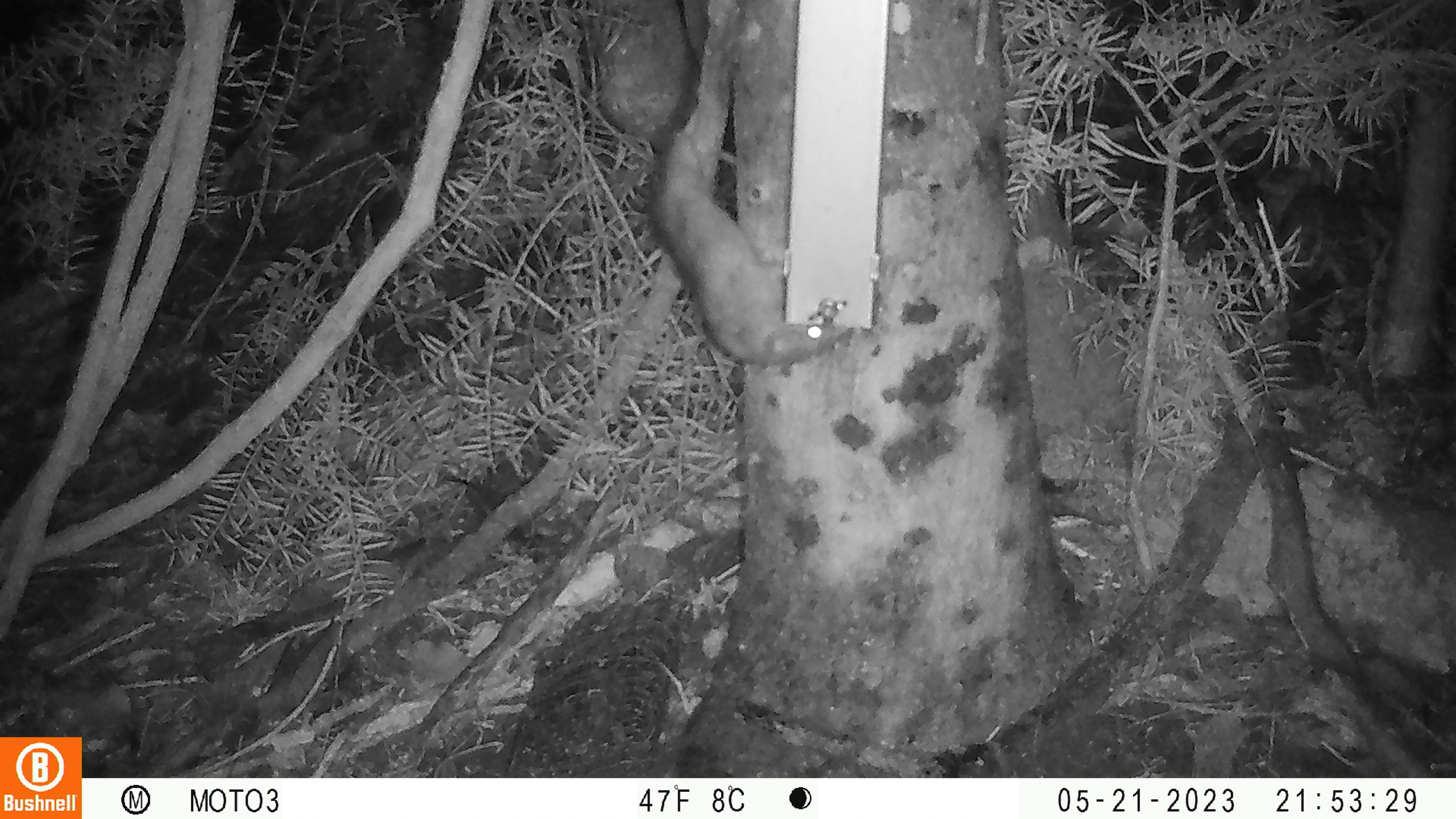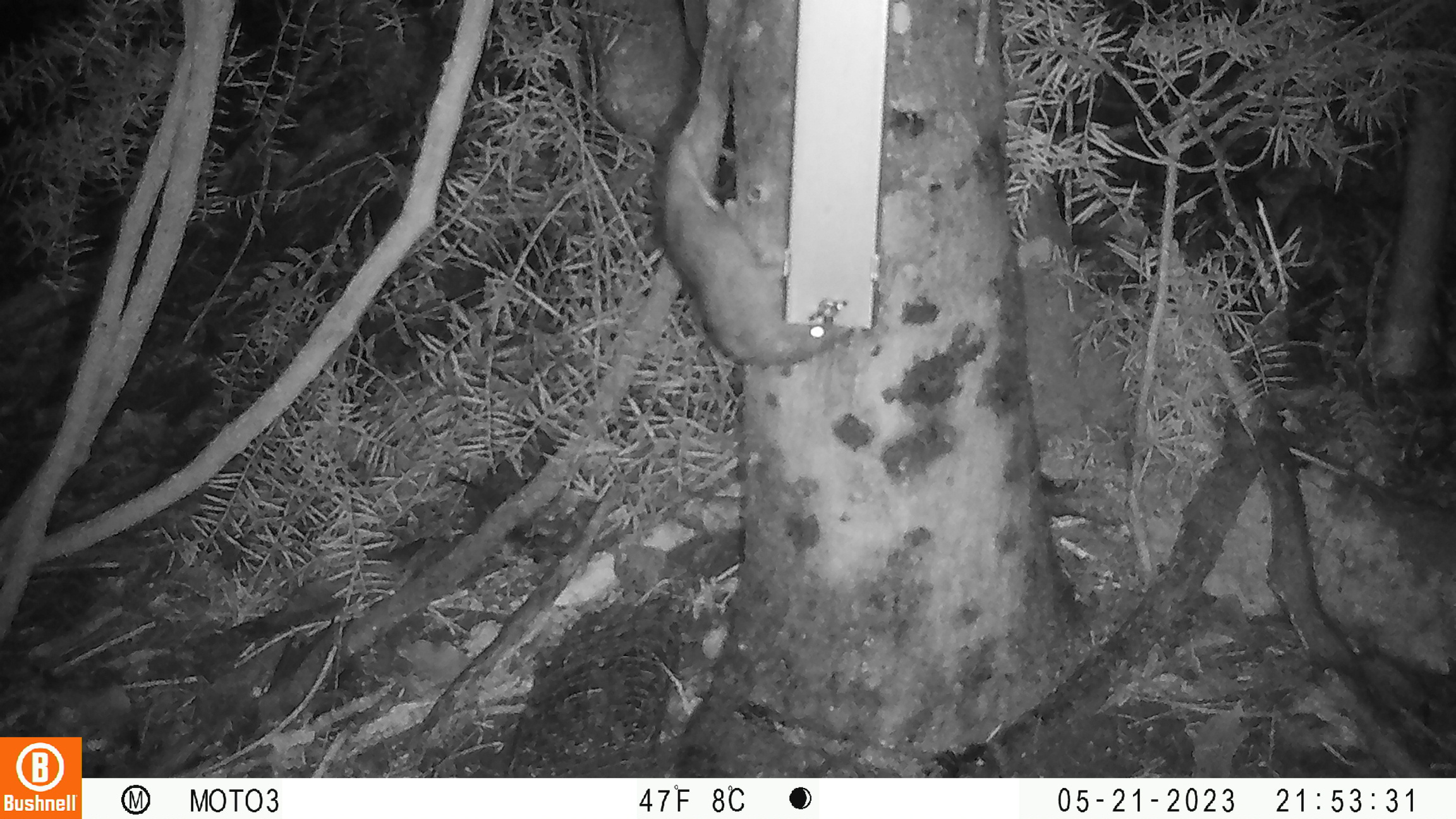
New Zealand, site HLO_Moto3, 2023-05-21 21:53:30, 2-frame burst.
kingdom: Animalia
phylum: Chordata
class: Mammalia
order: Rodentia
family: Muridae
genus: Rattus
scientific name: Rattus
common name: rat